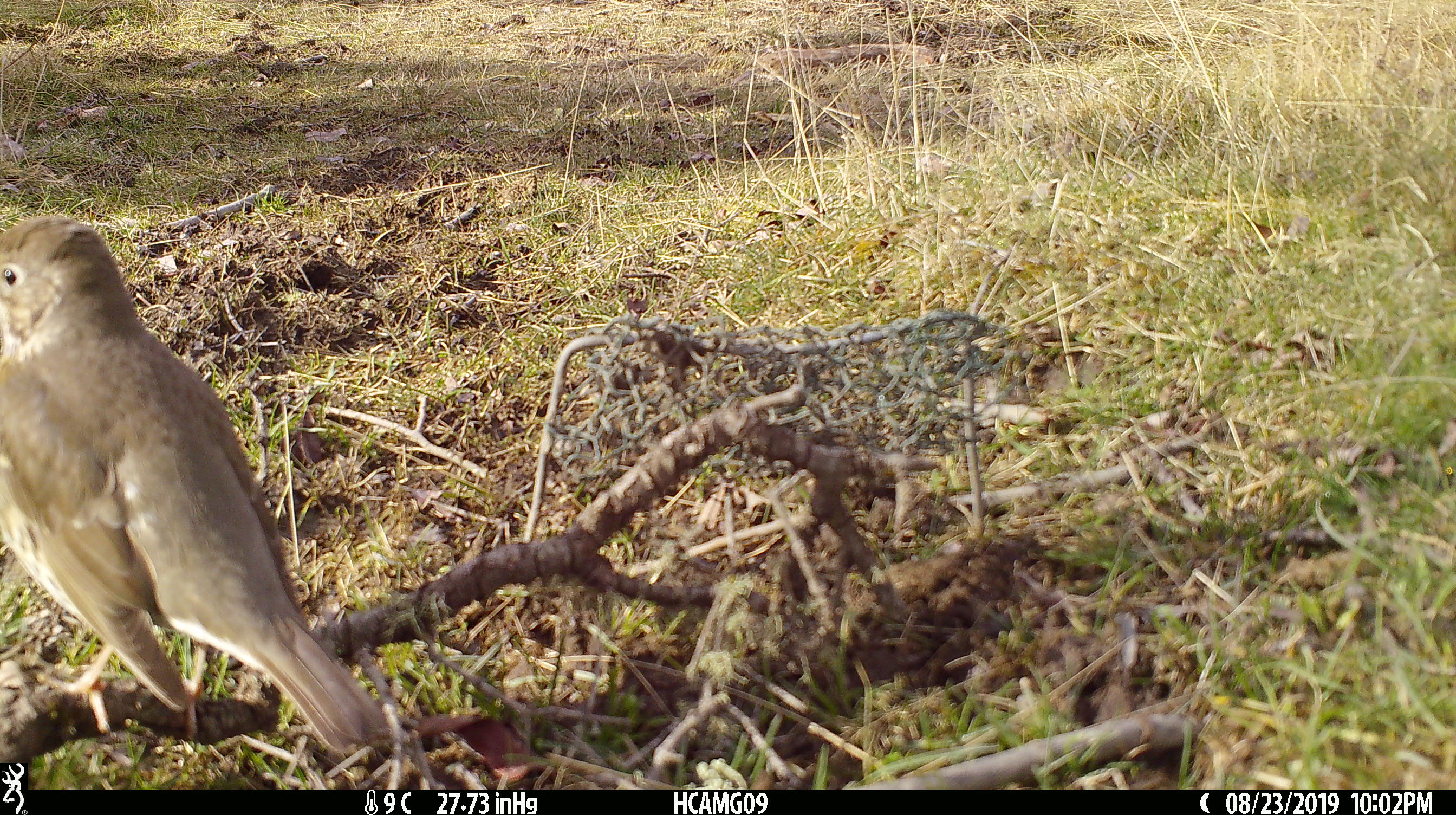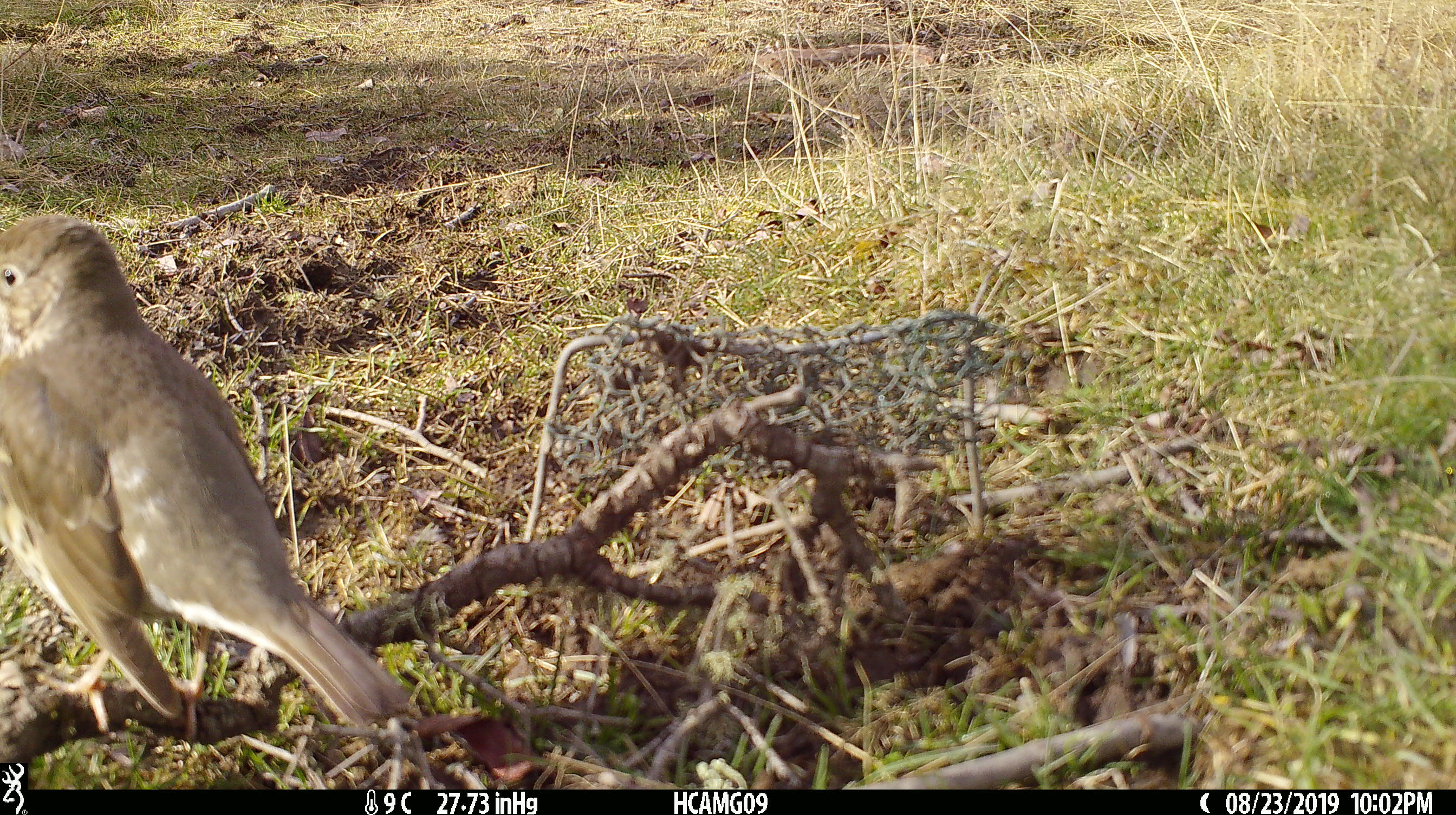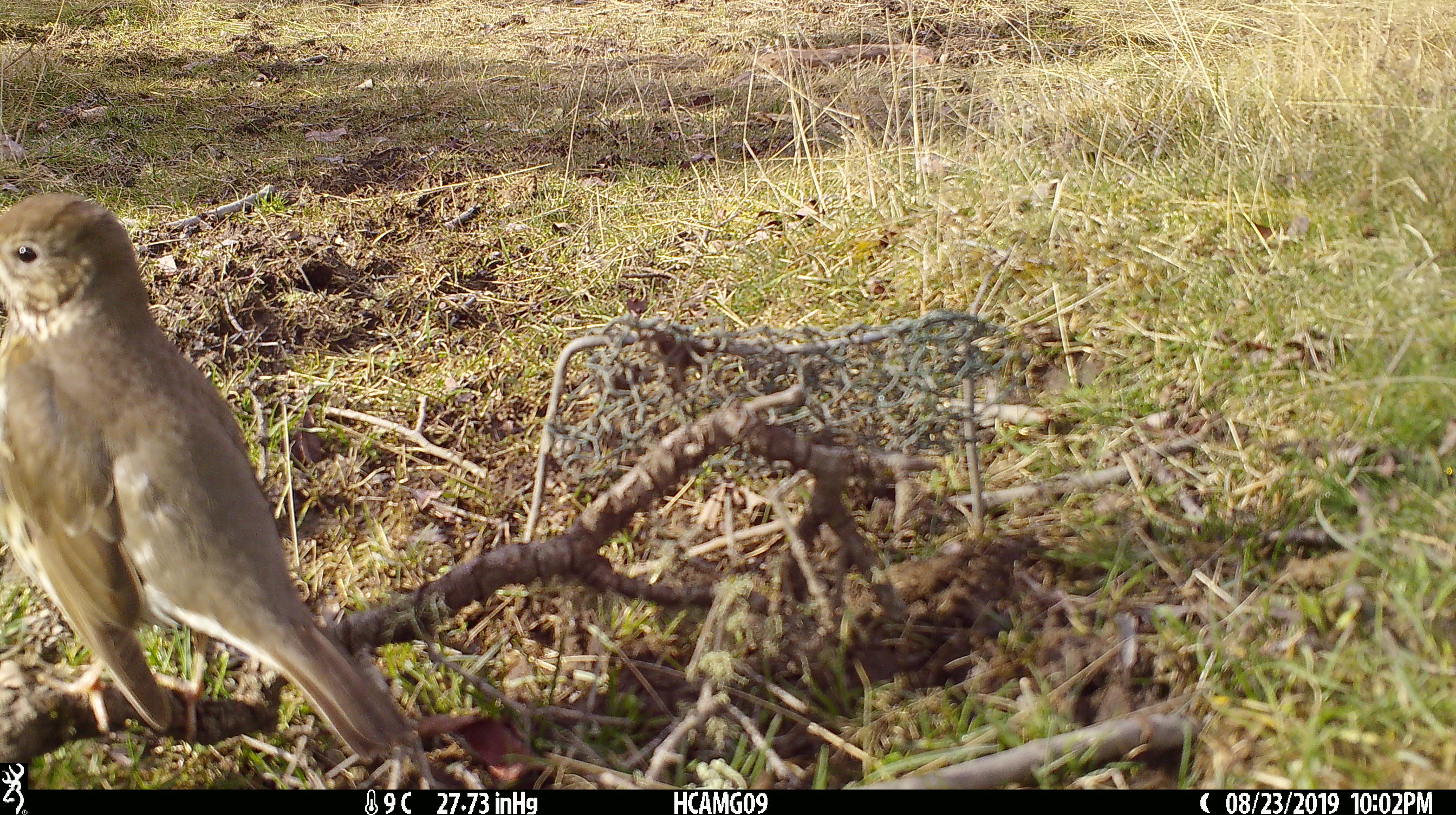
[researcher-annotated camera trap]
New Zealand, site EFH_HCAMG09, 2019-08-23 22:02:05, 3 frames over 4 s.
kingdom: Animalia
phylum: Chordata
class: Aves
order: Passeriformes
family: Turdidae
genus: Turdus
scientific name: Turdus philomelos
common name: song thrush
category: thrush